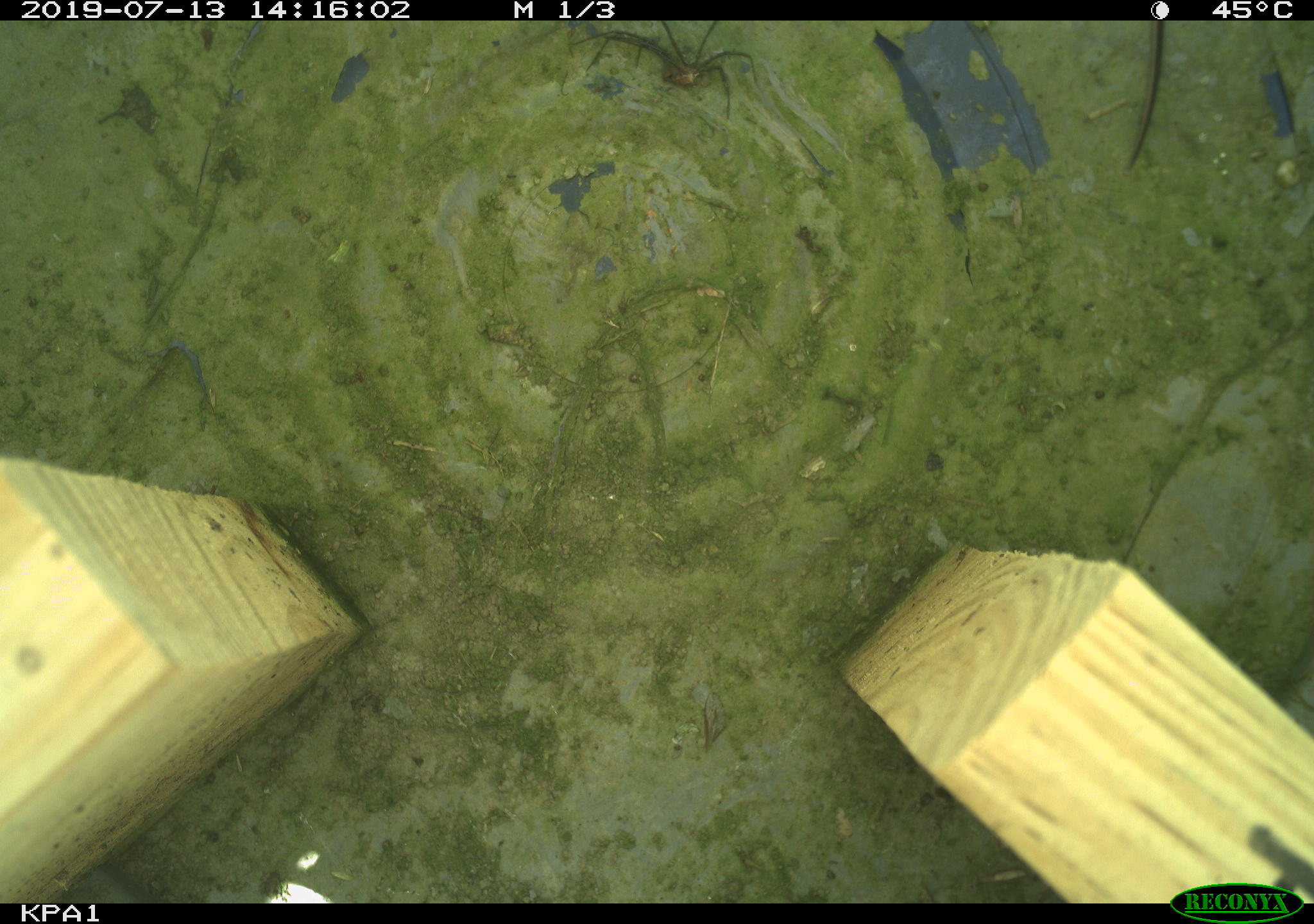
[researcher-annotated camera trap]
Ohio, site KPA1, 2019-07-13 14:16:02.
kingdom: Animalia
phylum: Chordata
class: Reptilia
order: Squamata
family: Colubridae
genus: Thamnophis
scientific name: Thamnophis sirtalis sirtalis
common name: eastern gartersnake